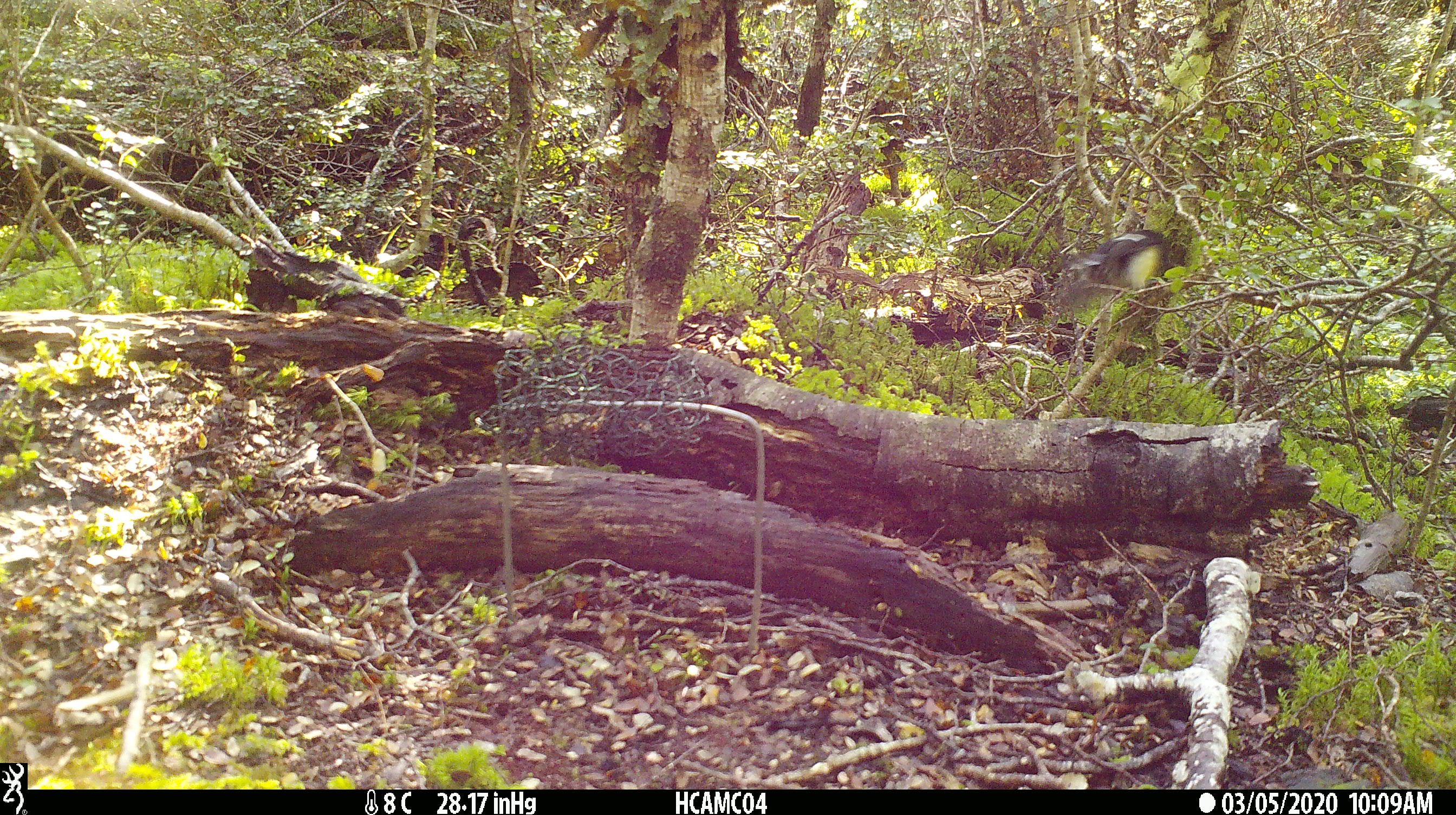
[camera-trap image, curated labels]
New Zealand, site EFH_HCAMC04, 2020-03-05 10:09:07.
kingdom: Animalia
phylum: Chordata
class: Aves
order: Passeriformes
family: Petroicidae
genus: Petroica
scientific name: Petroica macrocephala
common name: tomtit